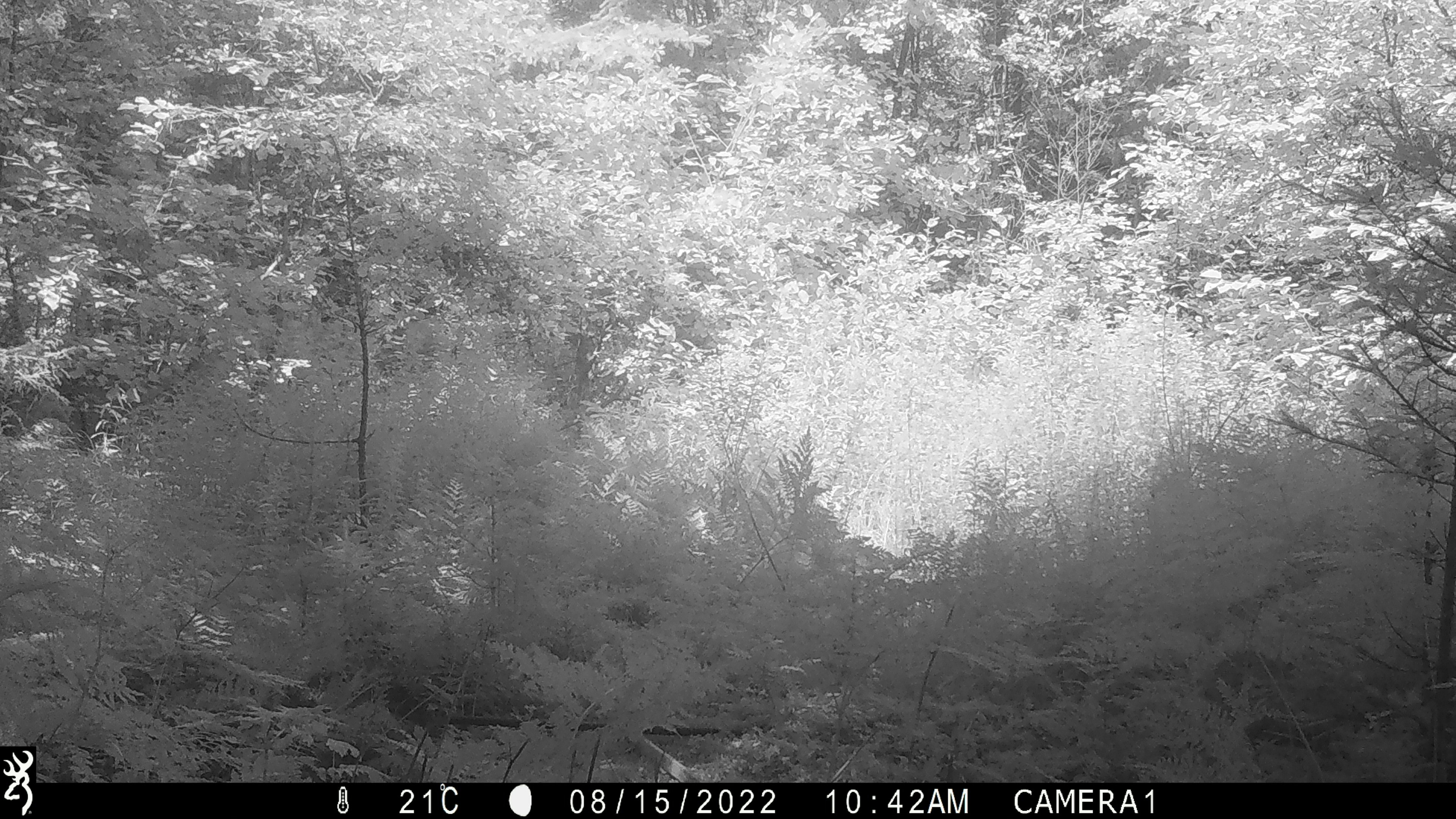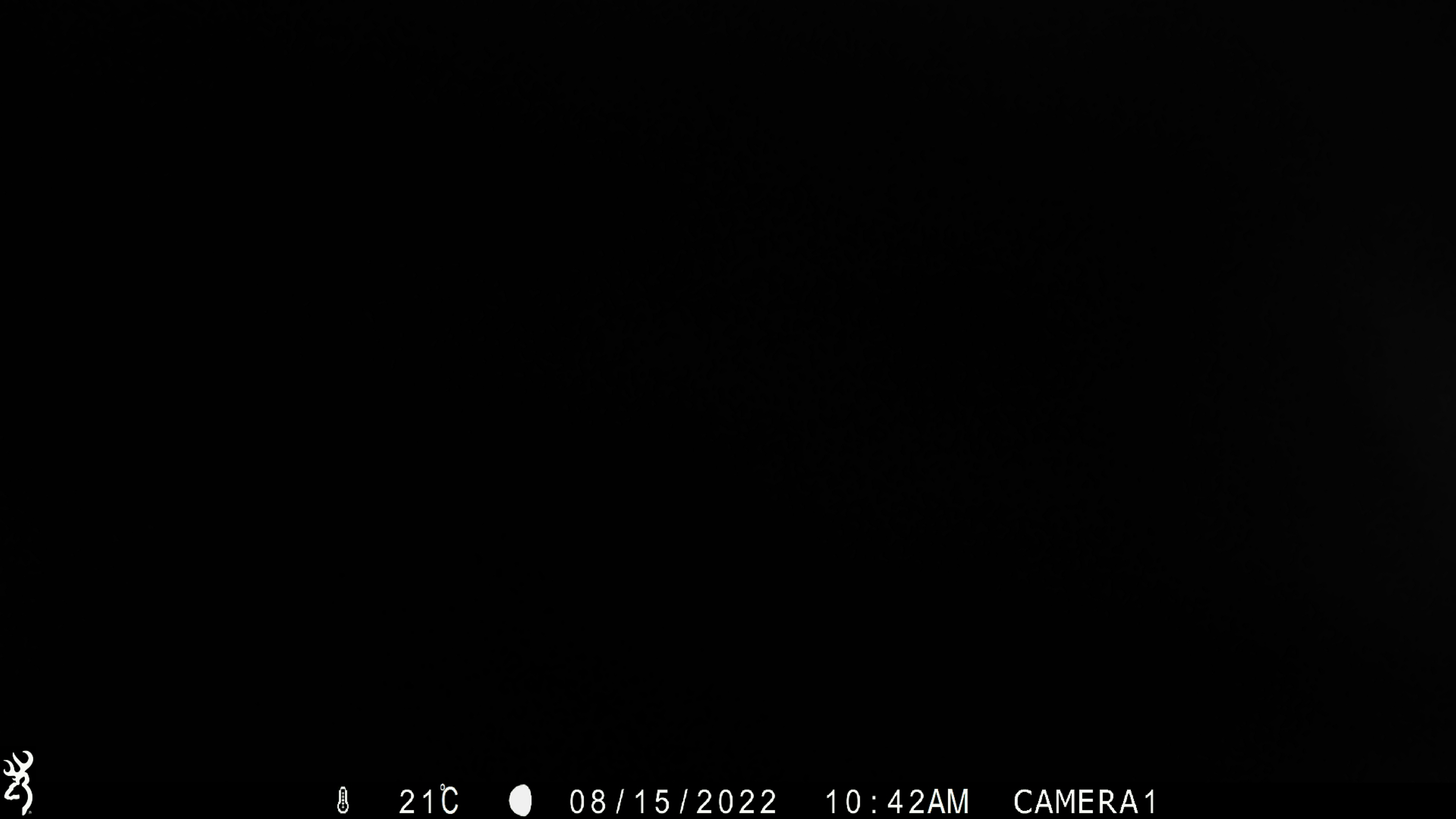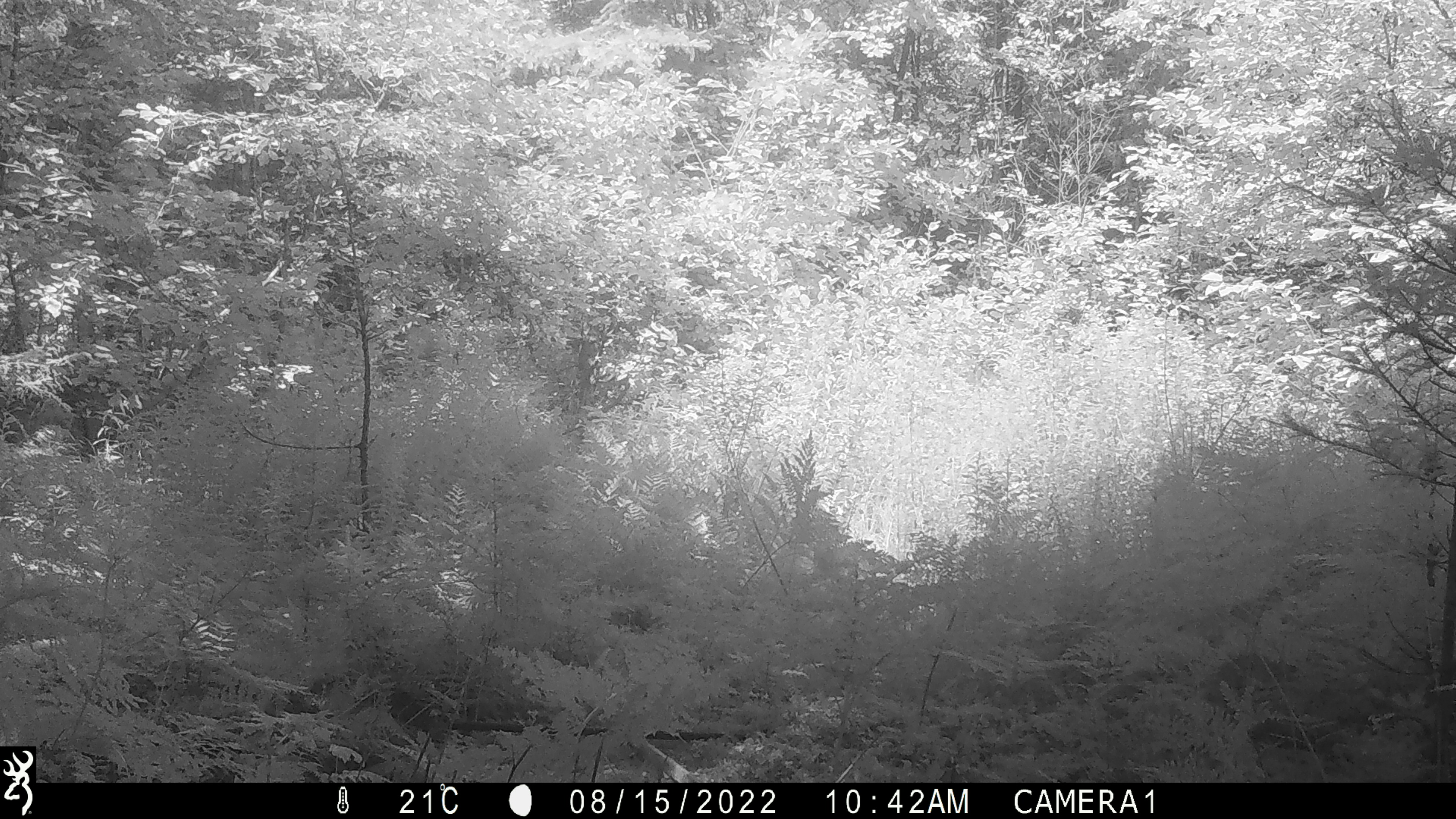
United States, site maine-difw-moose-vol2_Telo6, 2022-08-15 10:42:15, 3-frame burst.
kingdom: Animalia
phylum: Chordata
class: Mammalia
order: Carnivora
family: Ursidae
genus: Ursus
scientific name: Ursus americanus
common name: black bear